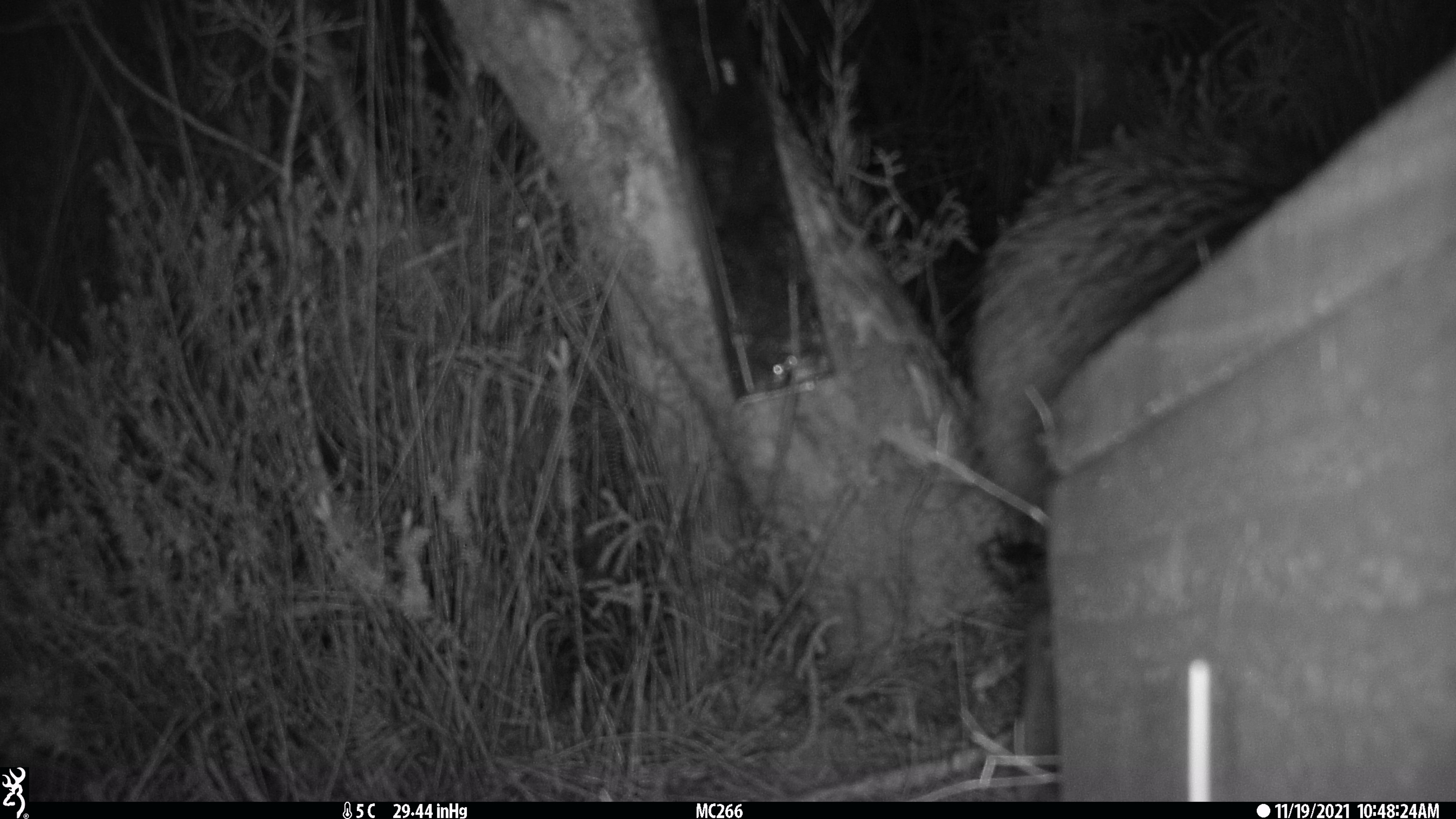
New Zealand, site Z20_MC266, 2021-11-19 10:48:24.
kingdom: Animalia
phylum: Chordata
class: Aves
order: Apterygiformes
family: Apterygidae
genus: Apteryx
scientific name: Apteryx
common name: kiwi